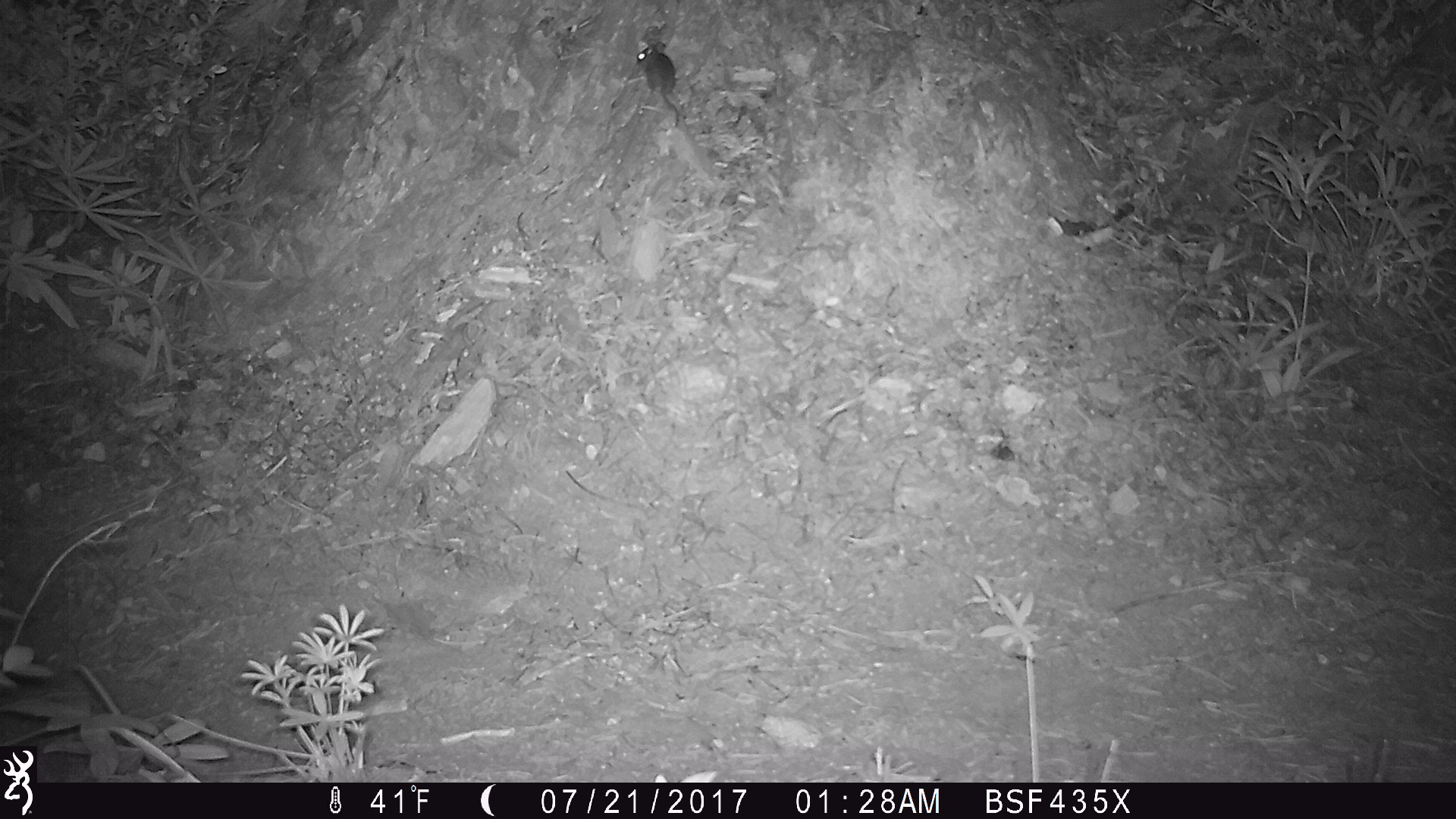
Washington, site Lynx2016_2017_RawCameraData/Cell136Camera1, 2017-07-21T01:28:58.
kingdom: Animalia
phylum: Chordata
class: Mammalia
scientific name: Mammalia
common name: small mammal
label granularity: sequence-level